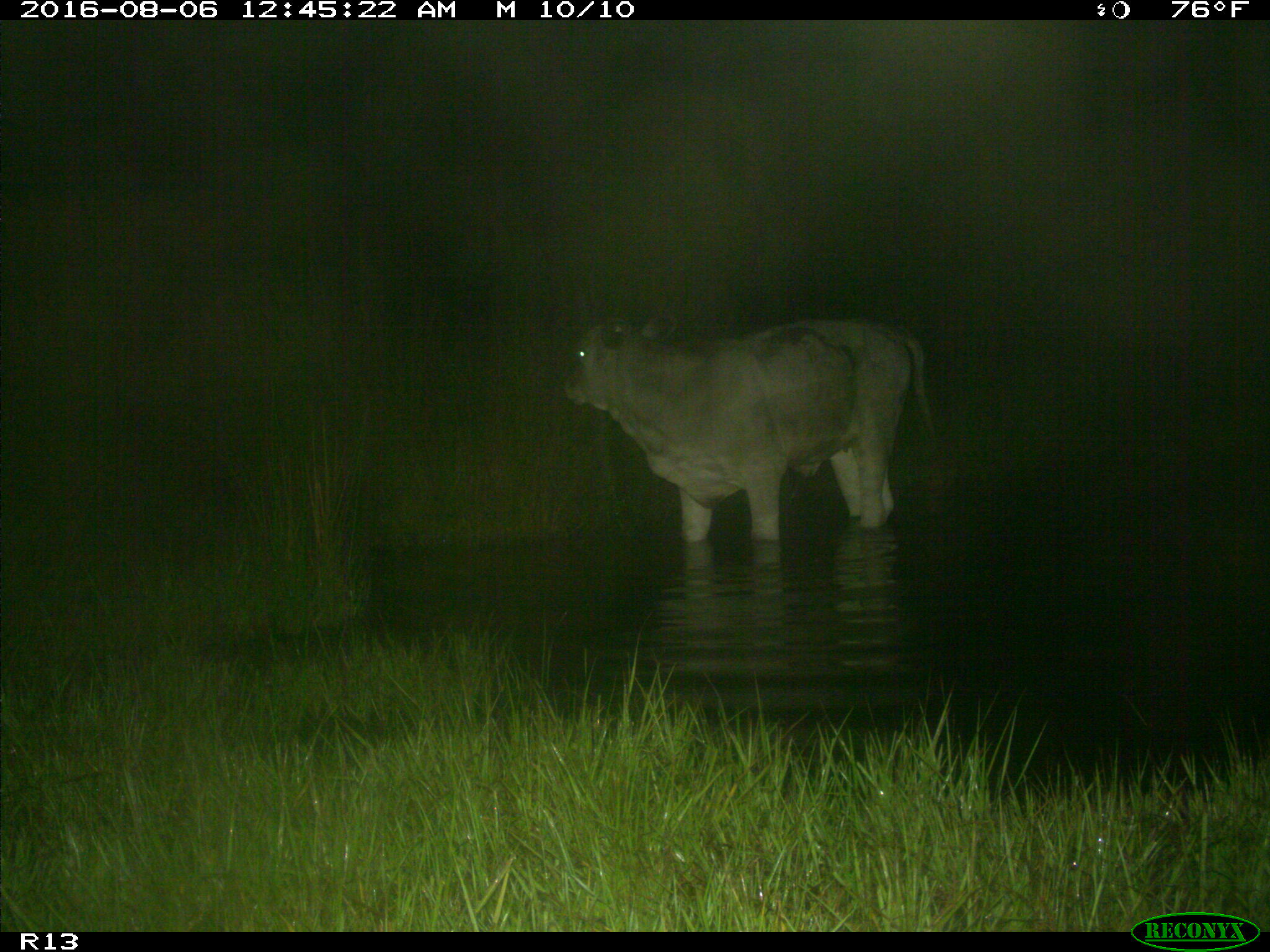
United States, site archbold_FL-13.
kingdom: Animalia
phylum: Chordata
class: Mammalia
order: Artiodactyla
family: Bovidae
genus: Bos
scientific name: Bos taurus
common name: domestic cow